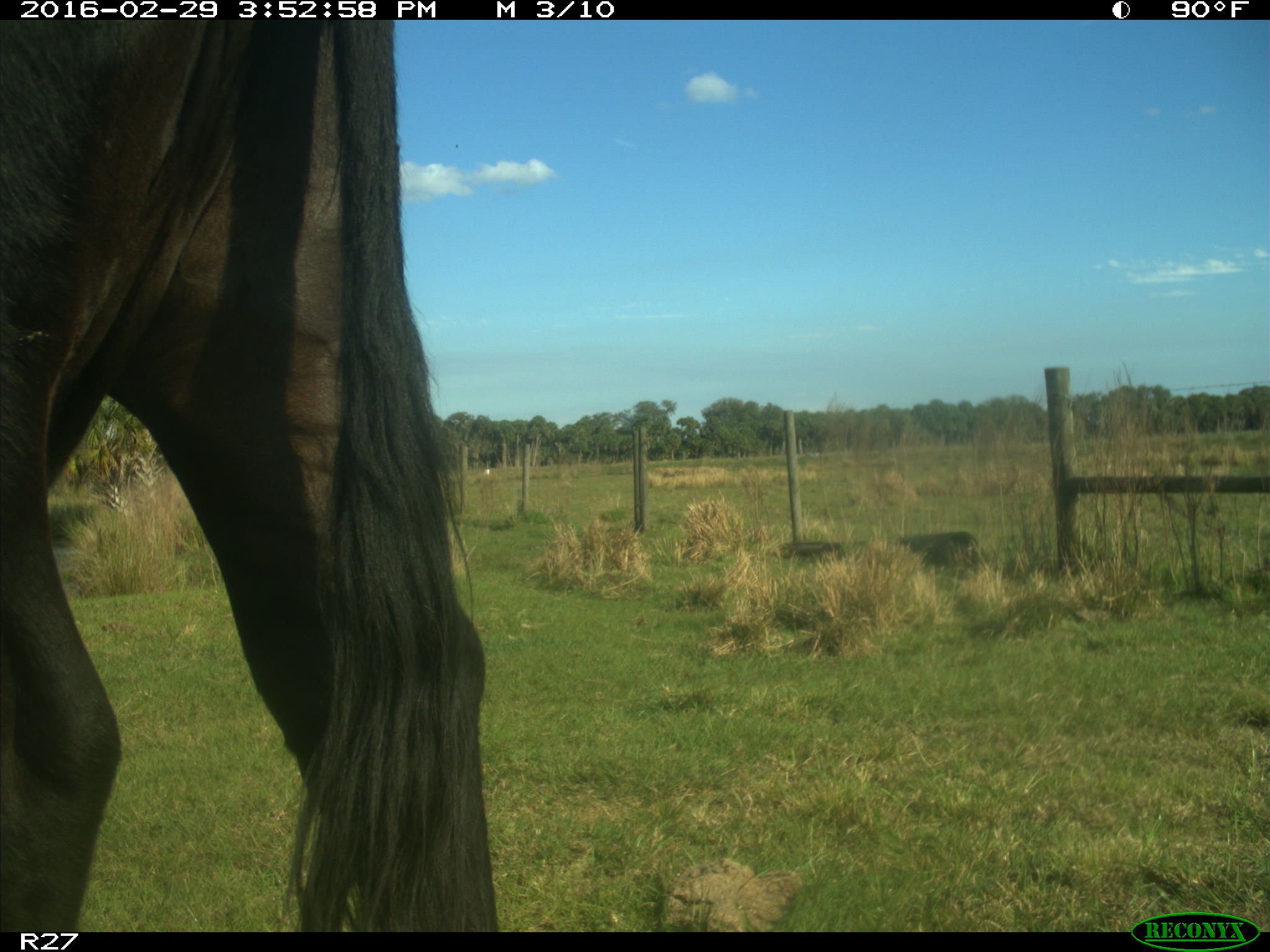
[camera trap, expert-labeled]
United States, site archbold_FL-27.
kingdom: Animalia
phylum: Chordata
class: Mammalia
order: Artiodactyla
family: Bovidae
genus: Bos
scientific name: Bos taurus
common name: domestic cow